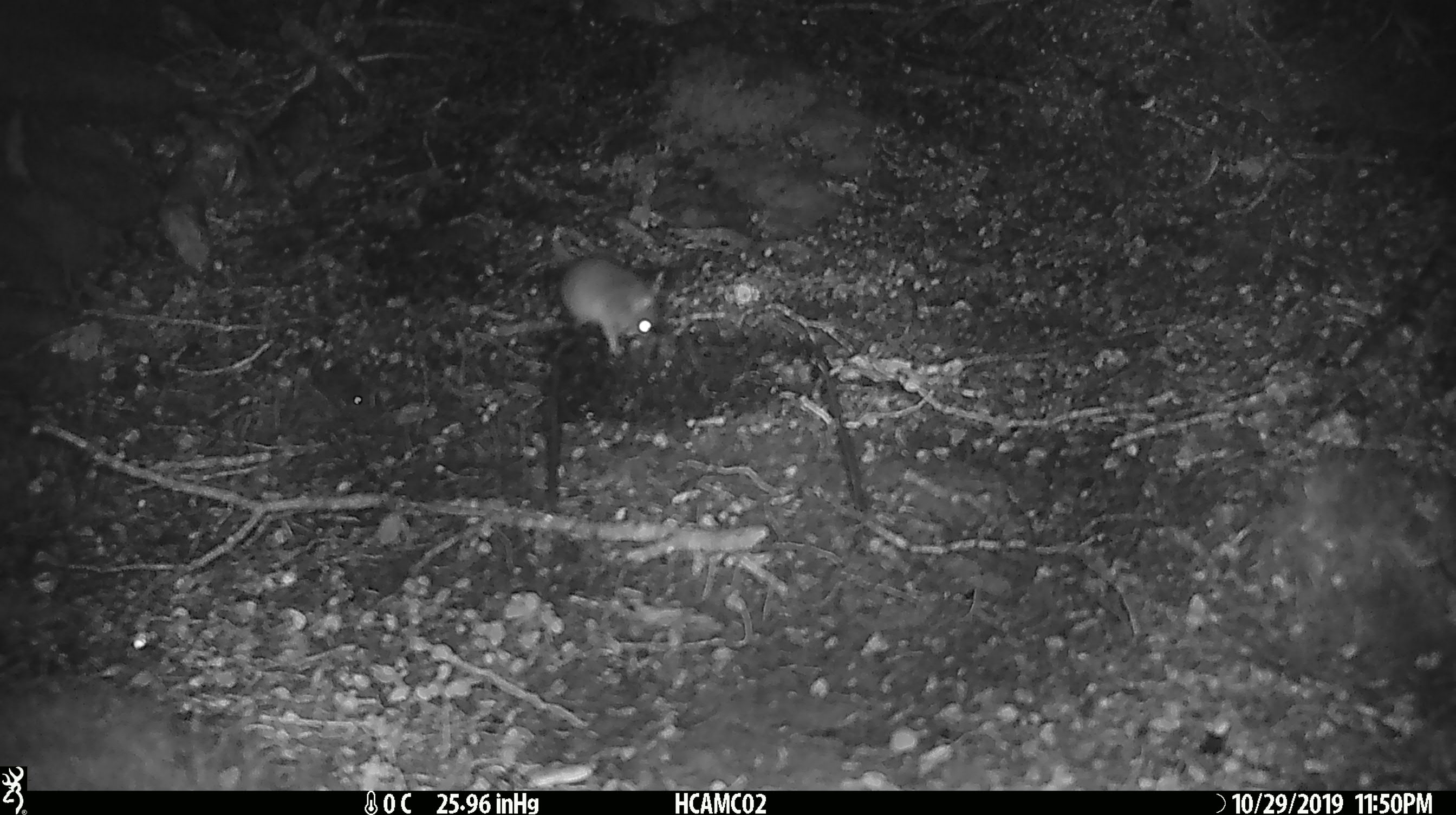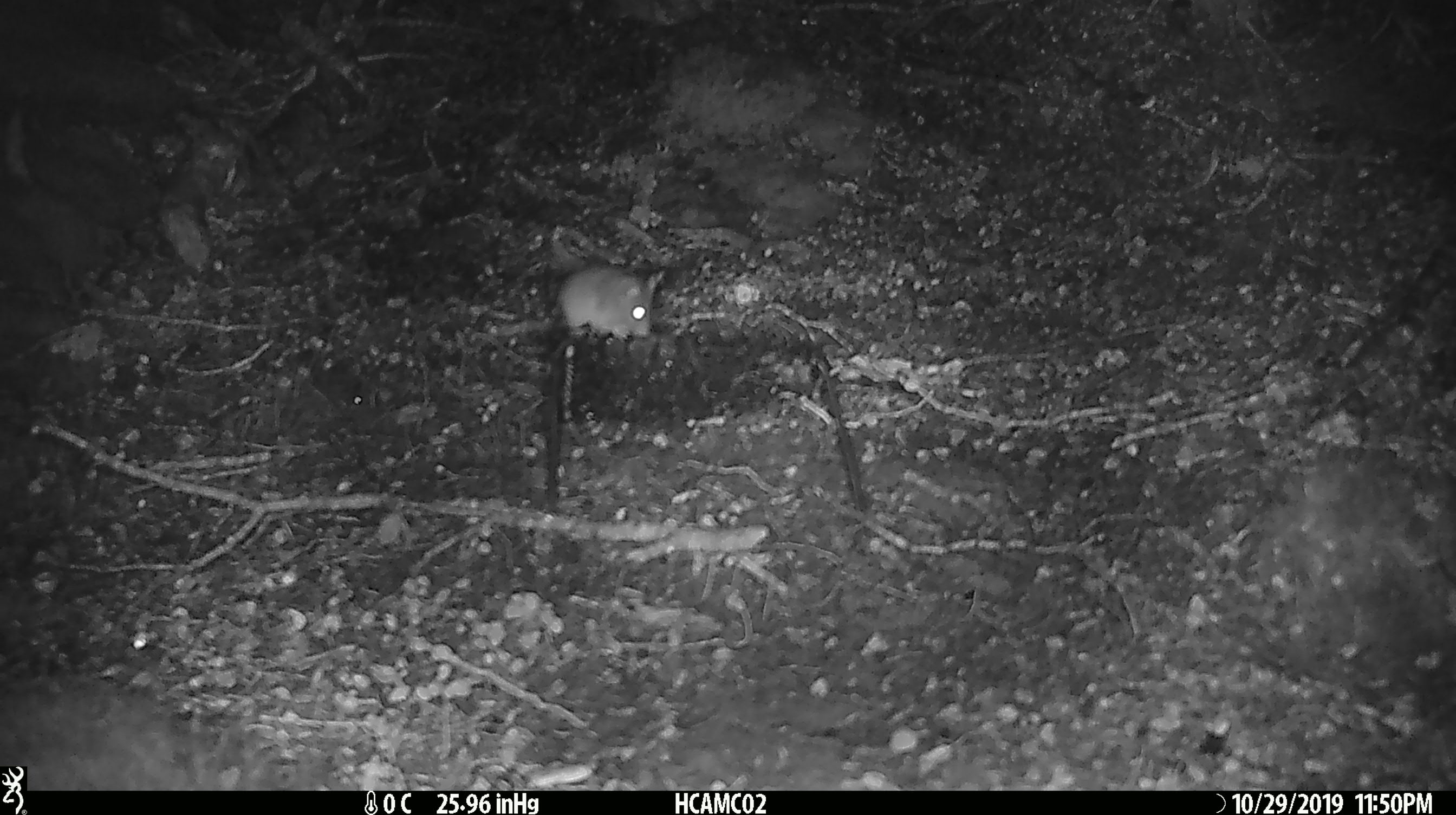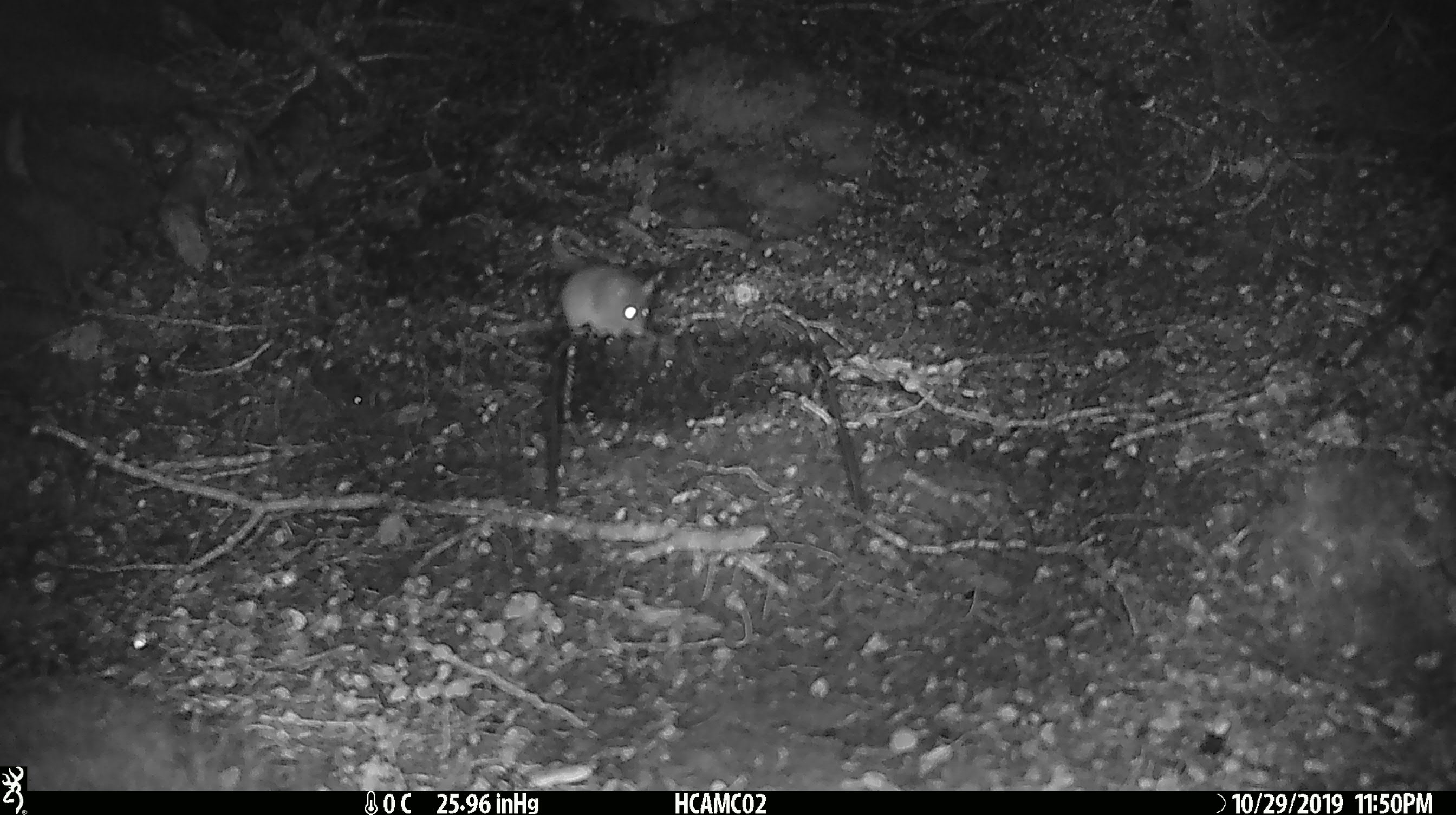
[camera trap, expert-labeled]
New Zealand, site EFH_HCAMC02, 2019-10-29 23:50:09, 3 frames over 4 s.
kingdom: Animalia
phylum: Chordata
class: Mammalia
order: Rodentia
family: Muridae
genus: Mus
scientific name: Mus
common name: mouse